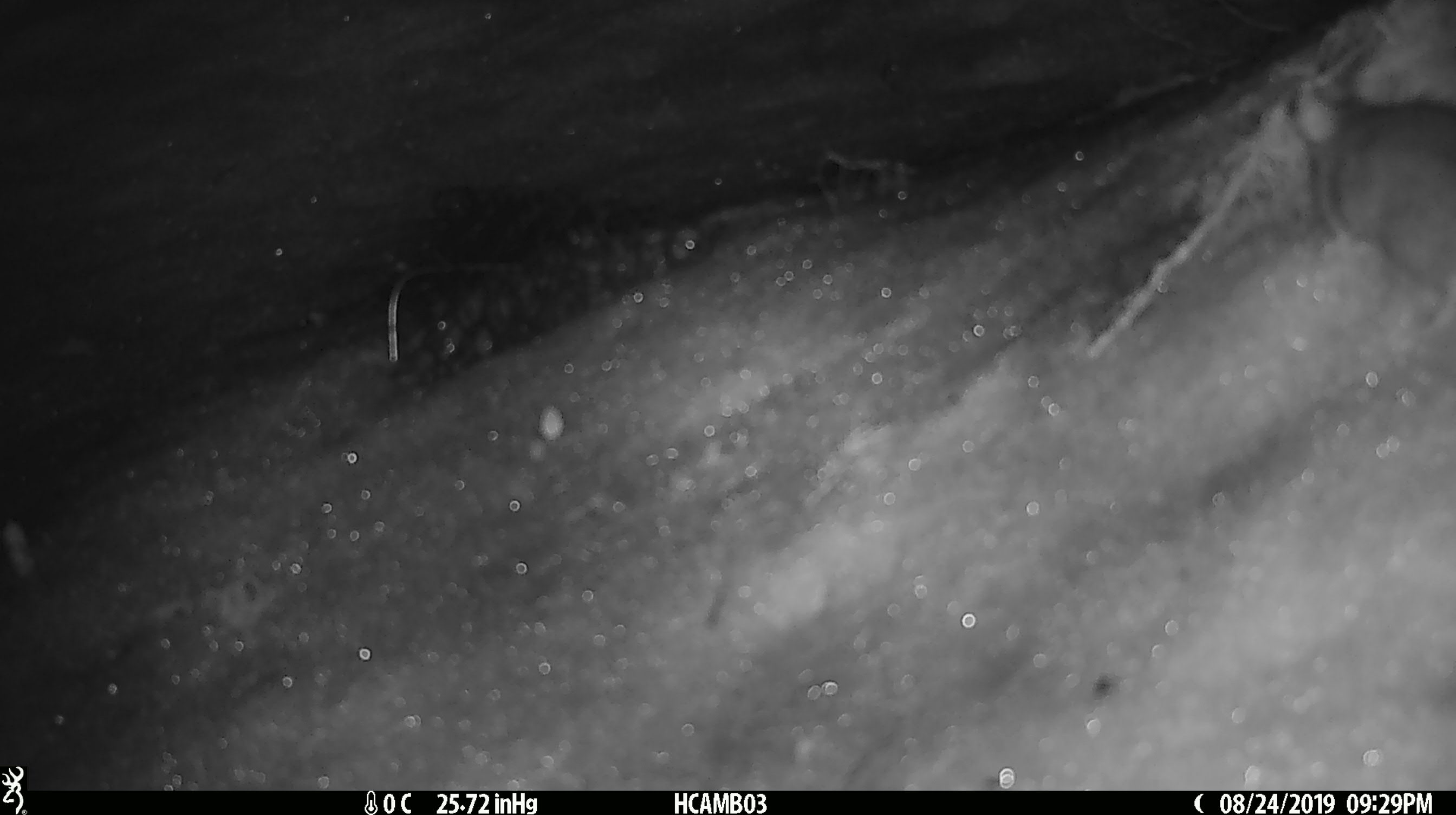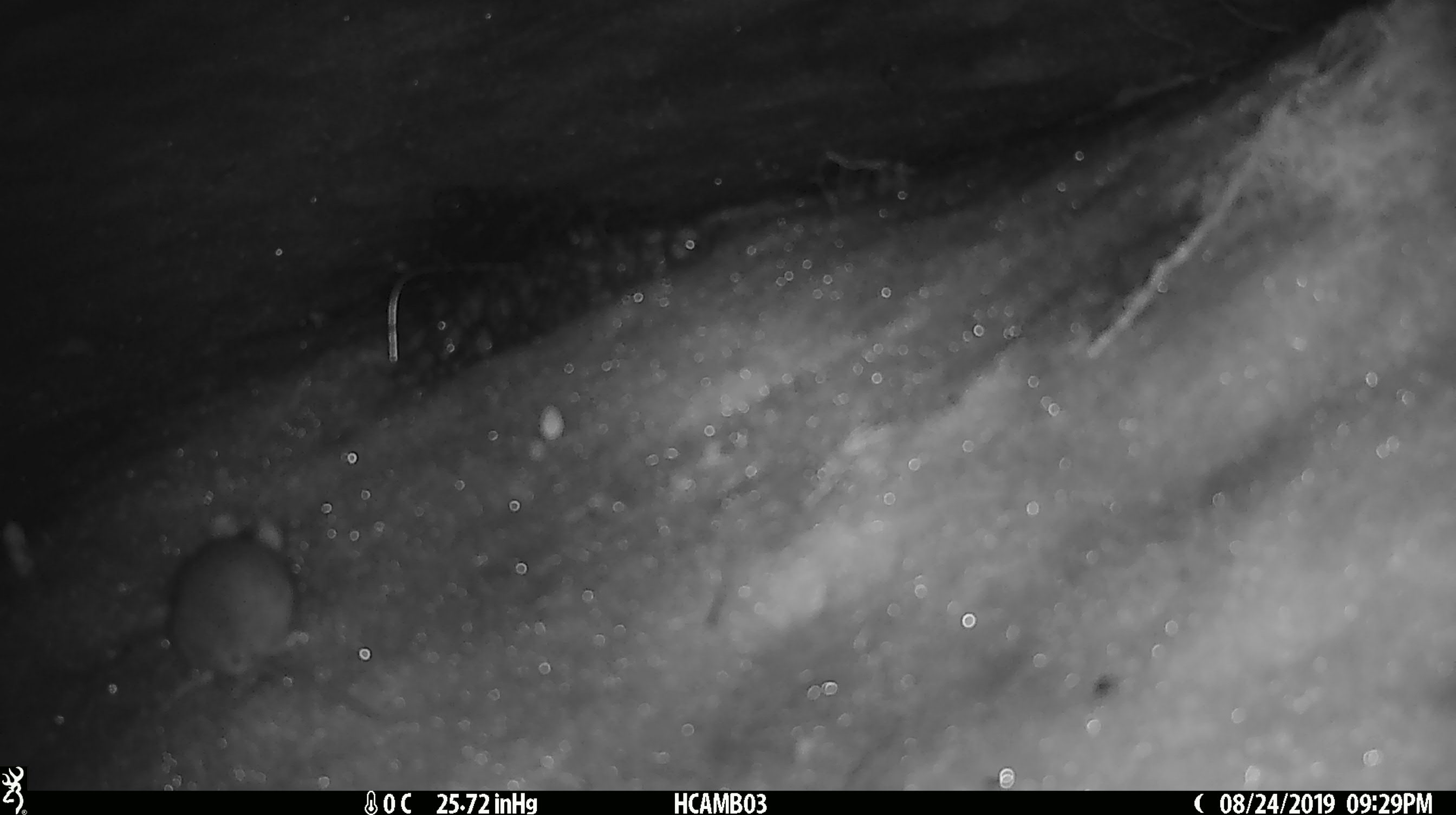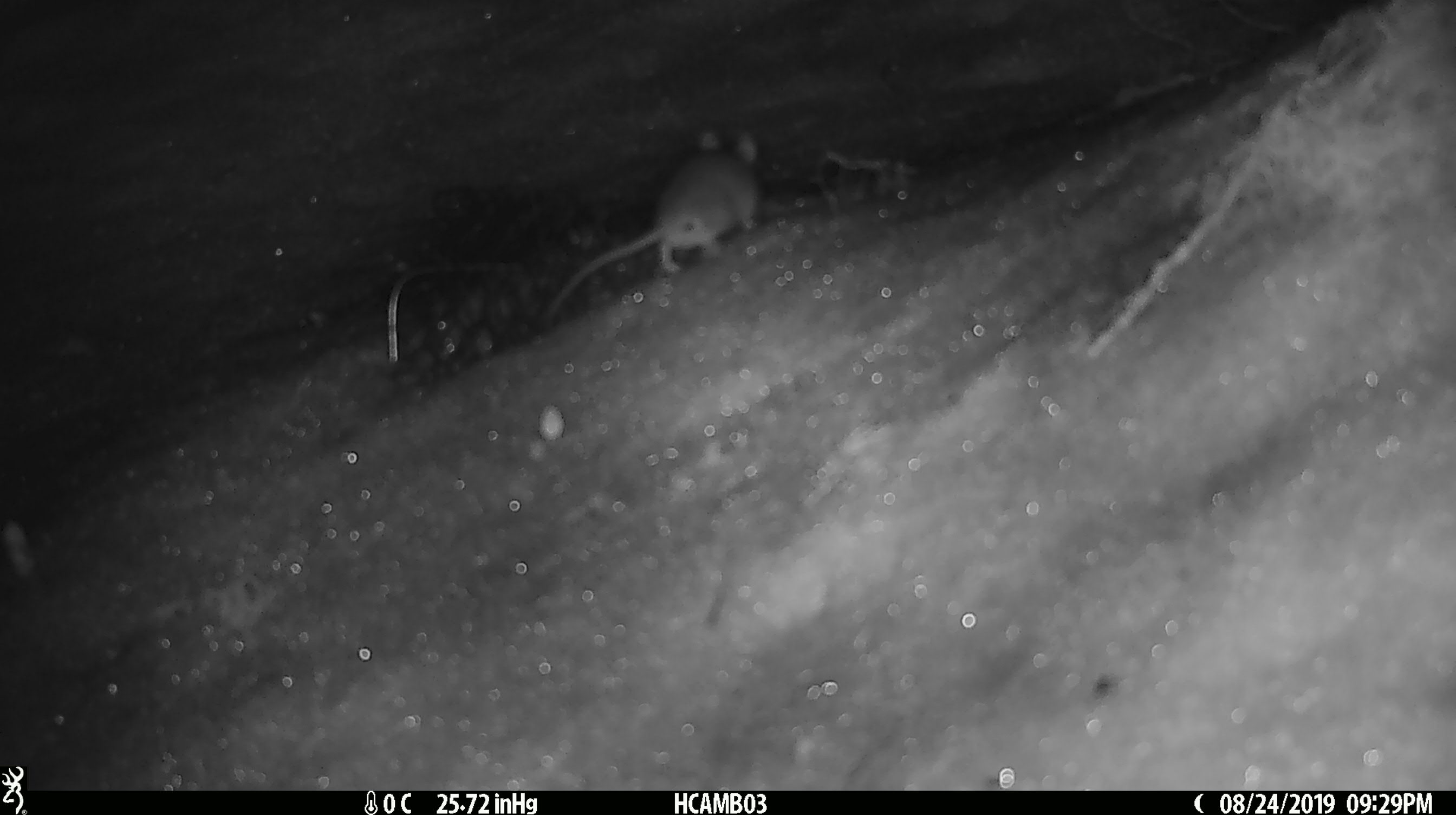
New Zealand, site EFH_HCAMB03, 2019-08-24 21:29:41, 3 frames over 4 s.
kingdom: Animalia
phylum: Chordata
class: Mammalia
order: Rodentia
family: Muridae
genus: Mus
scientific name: Mus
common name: mouse